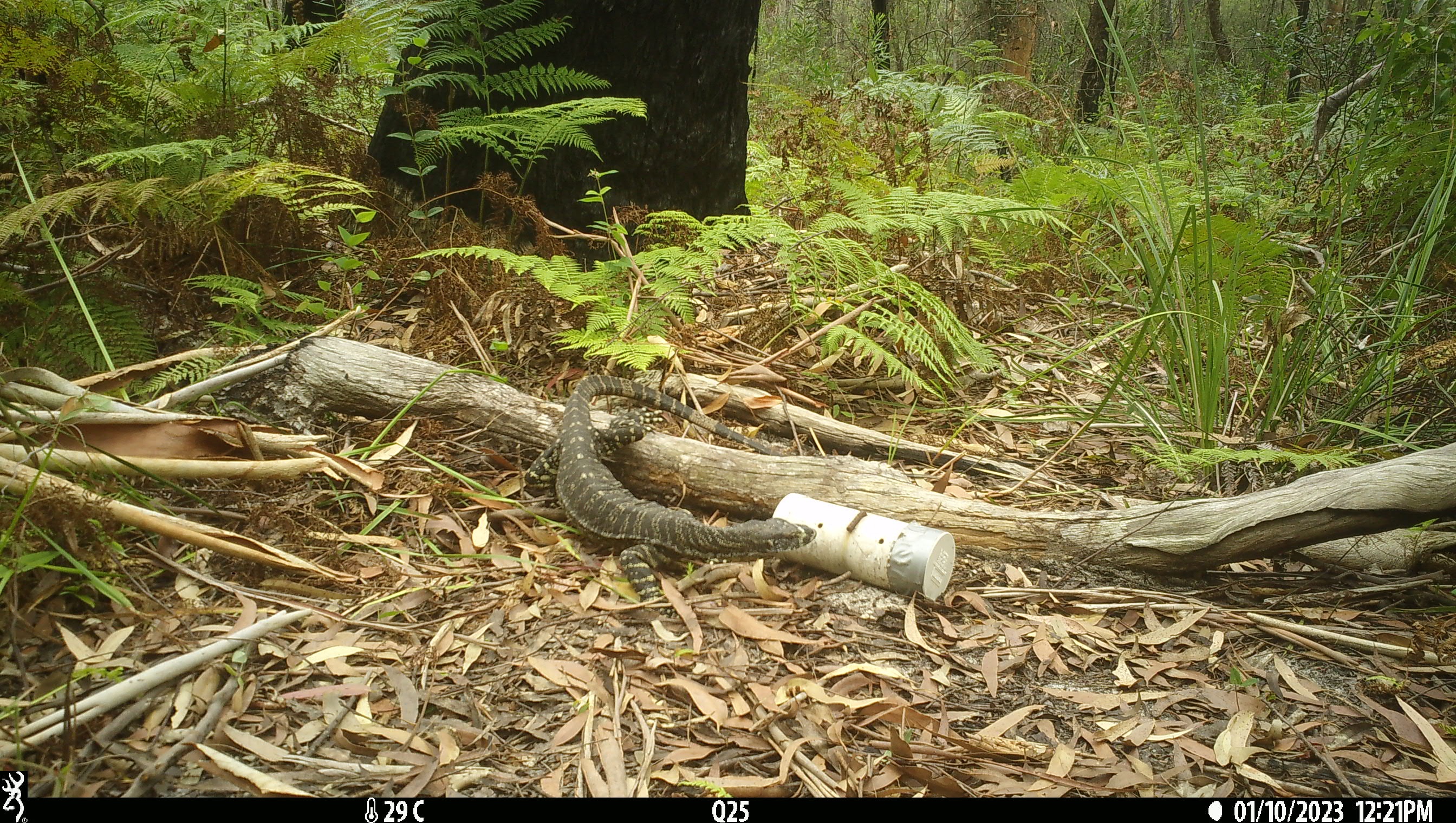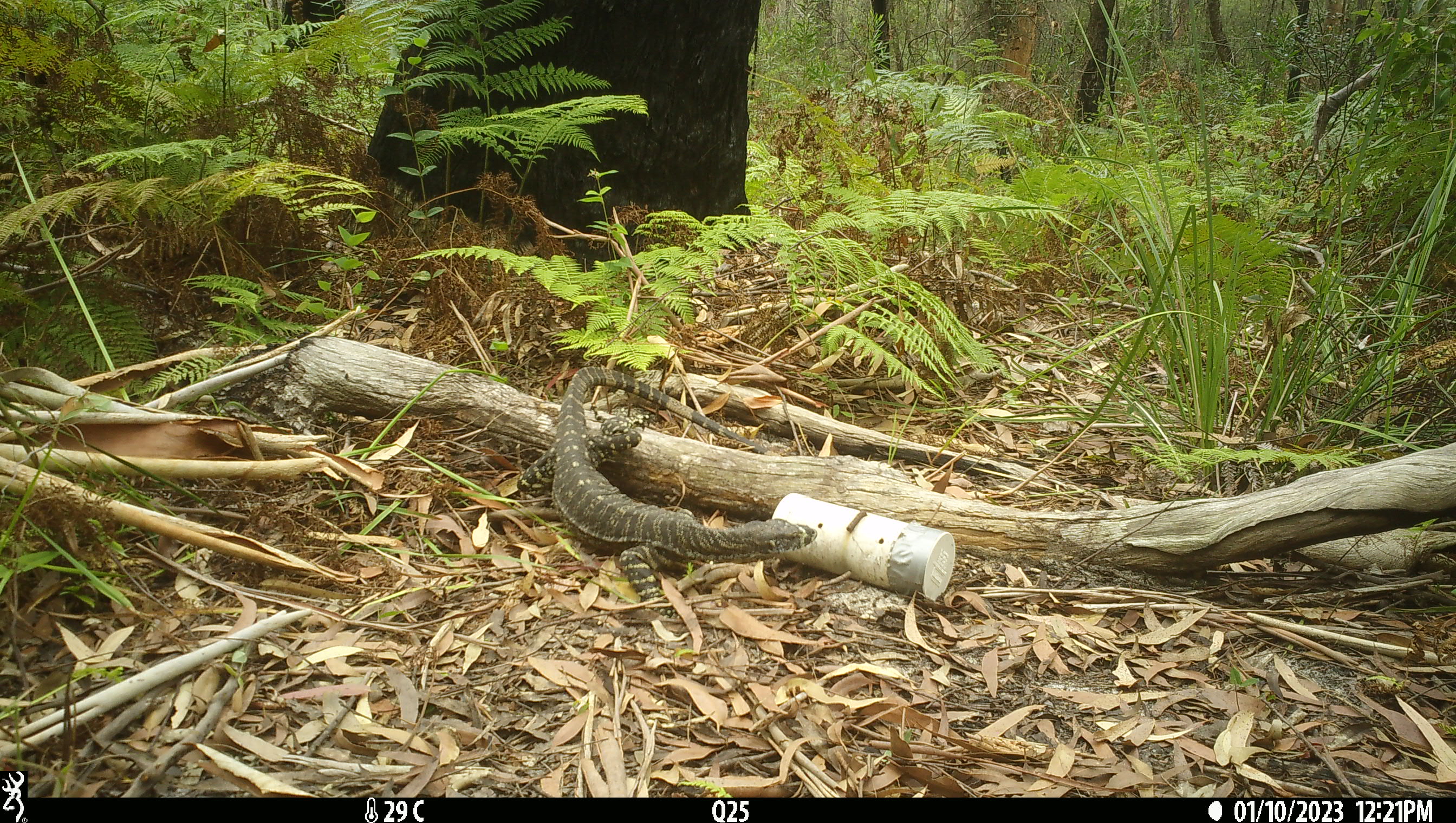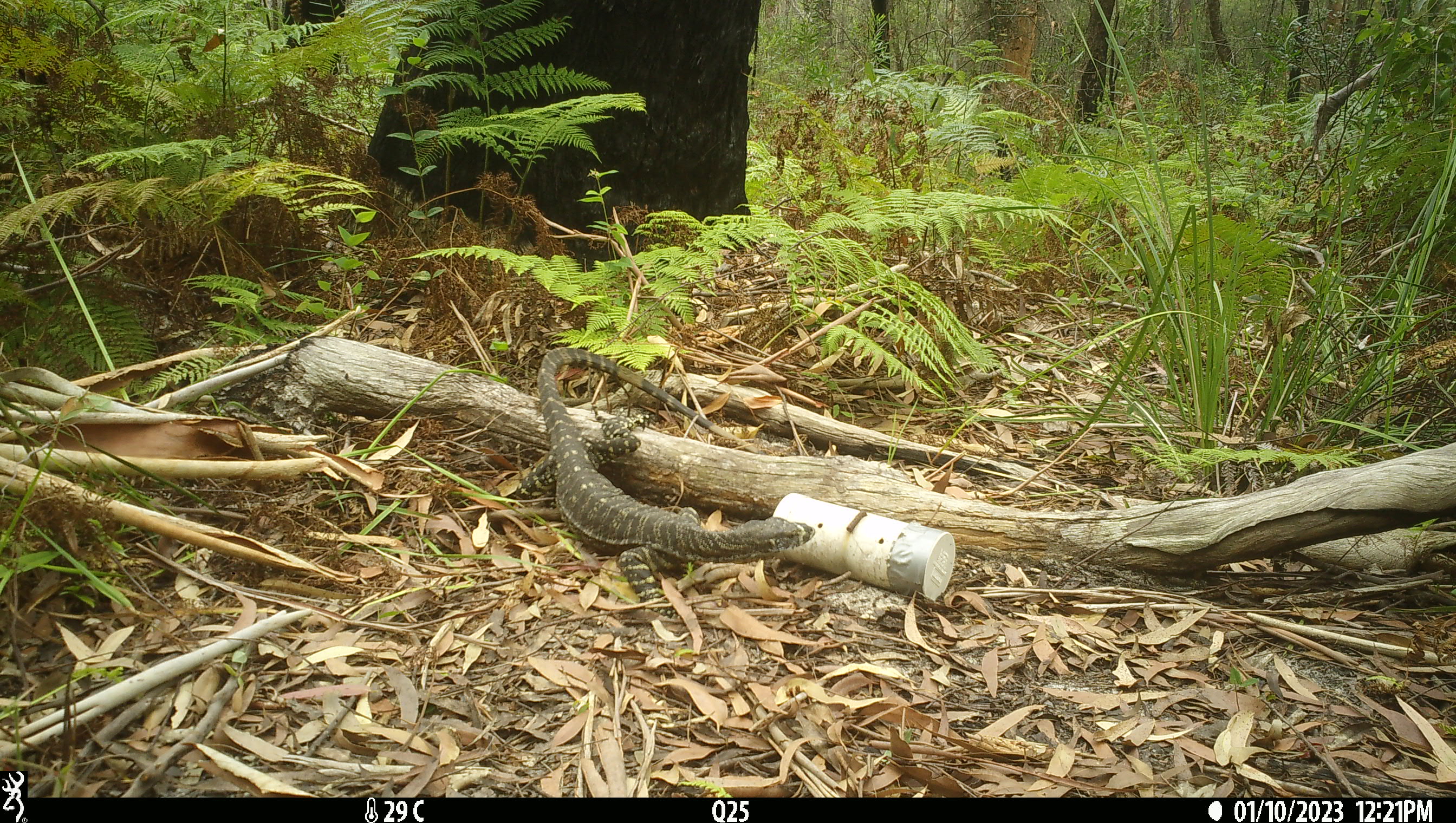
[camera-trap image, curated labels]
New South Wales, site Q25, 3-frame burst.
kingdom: Animalia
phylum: Chordata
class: Reptilia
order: Squamata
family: Varanidae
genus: Varanus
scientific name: Varanus varius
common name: lace monitor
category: goanna